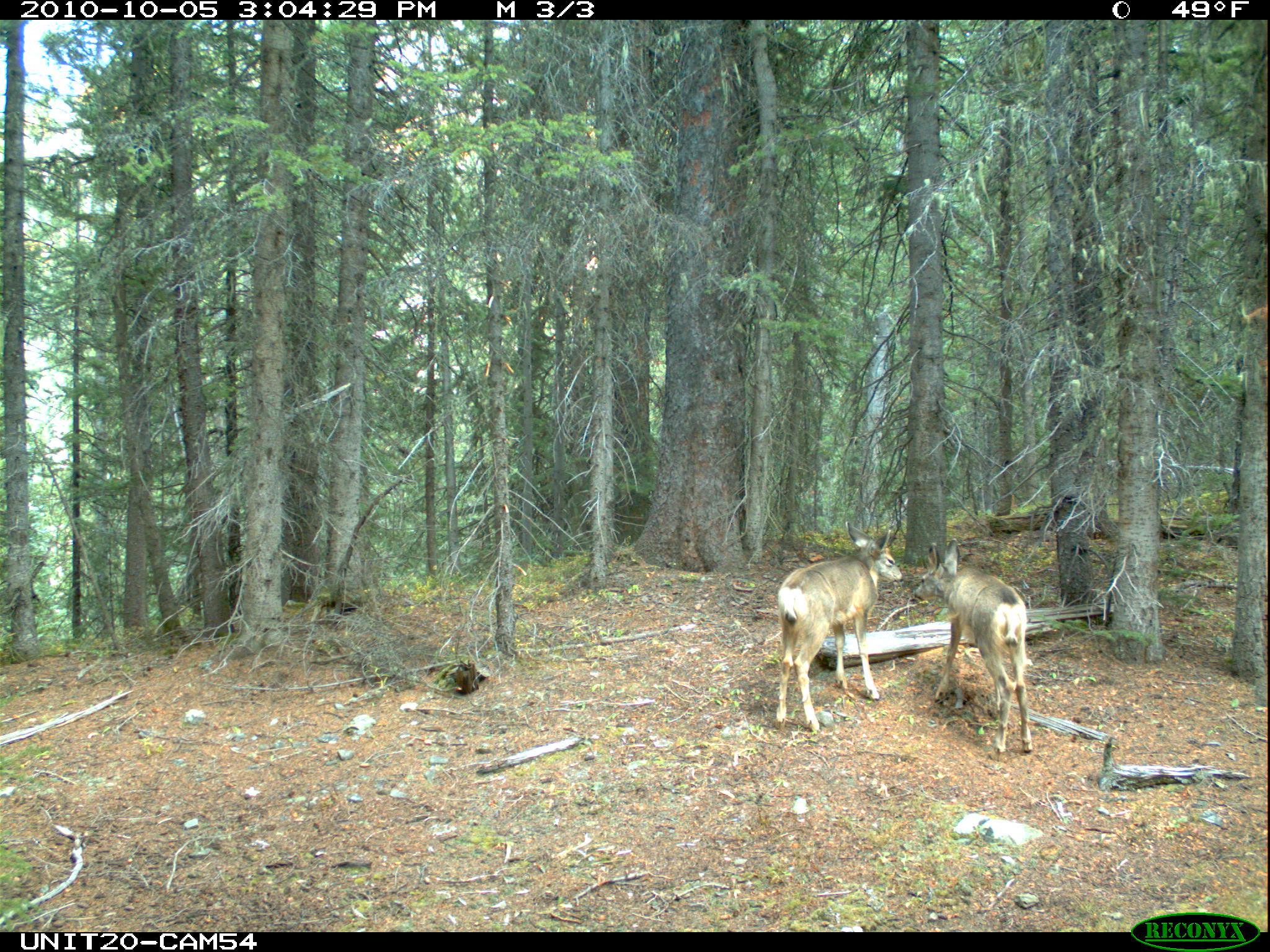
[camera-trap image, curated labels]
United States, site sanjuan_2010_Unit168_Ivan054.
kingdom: Animalia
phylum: Chordata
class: Mammalia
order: Artiodactyla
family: Cervidae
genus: Odocoileus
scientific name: Odocoileus hemionus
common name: mule deer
Odocoileus hemionus (mule deer).